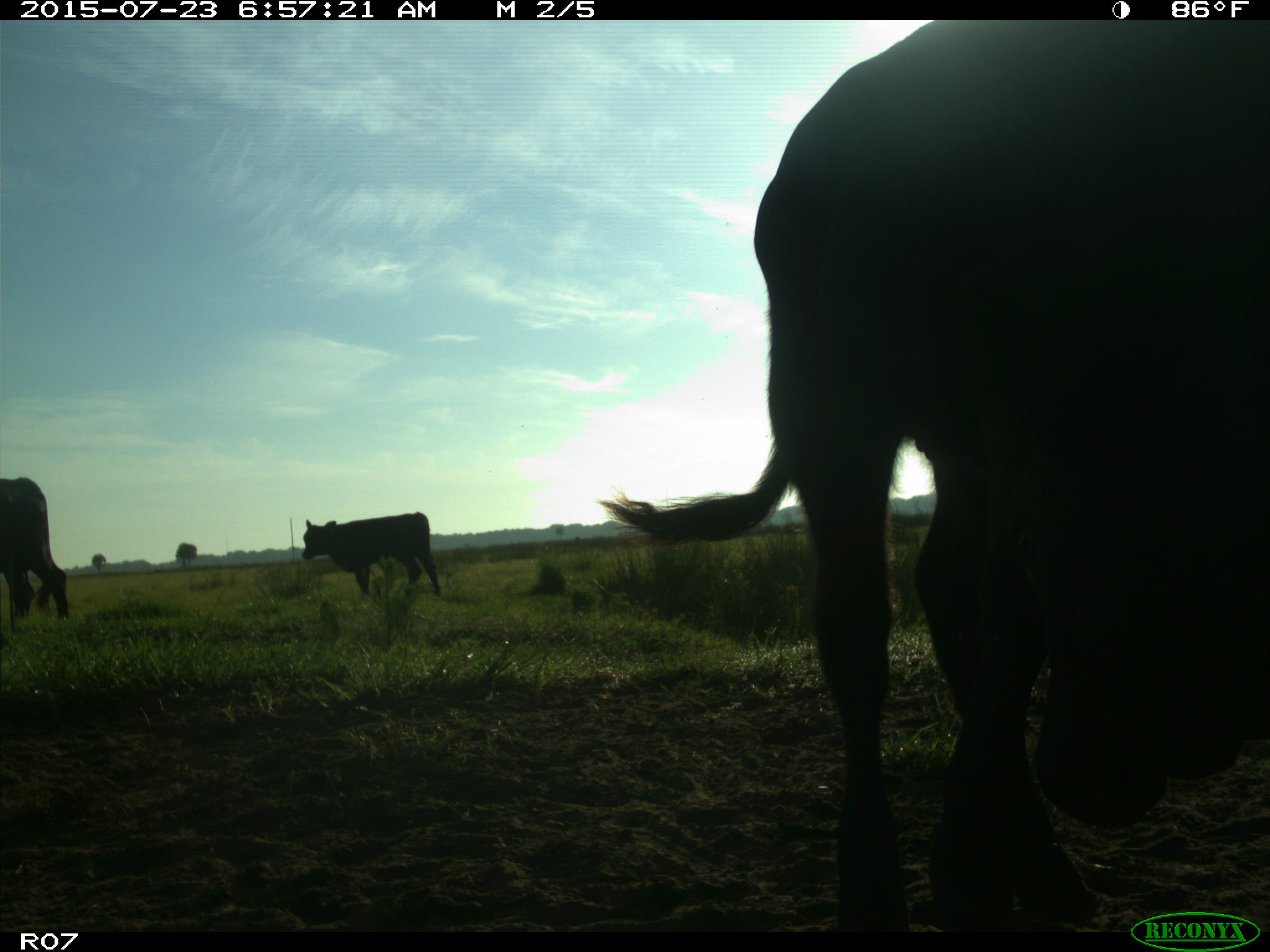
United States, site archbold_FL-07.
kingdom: Animalia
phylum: Chordata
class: Mammalia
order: Artiodactyla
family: Bovidae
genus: Bos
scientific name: Bos taurus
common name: domestic cow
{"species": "Bos taurus (domestic cow)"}